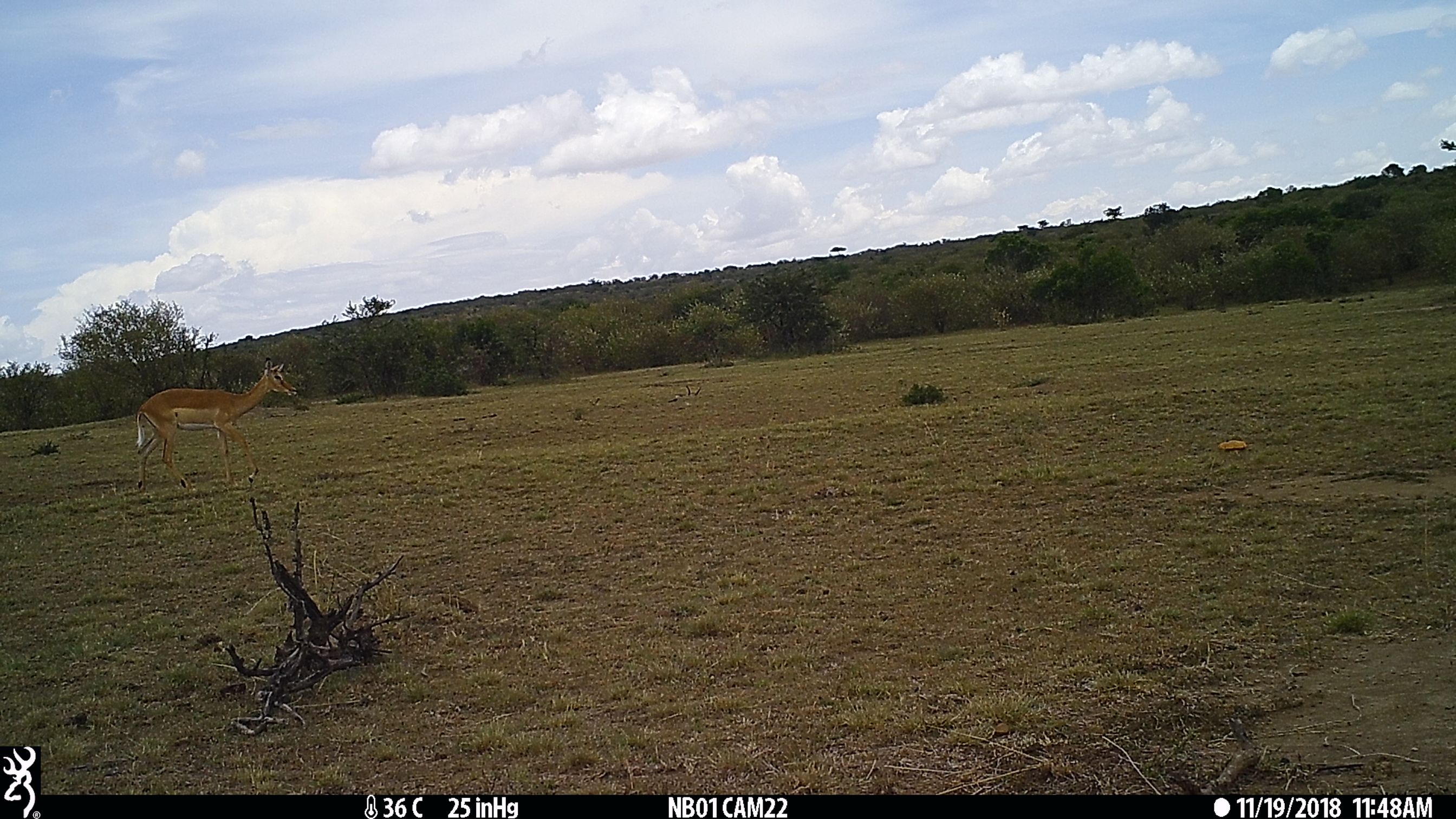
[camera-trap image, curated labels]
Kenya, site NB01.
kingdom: Animalia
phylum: Chordata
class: Mammalia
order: Artiodactyla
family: Bovidae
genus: Aepyceros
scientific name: Aepyceros melampus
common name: impala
Impala (Aepyceros melampus).